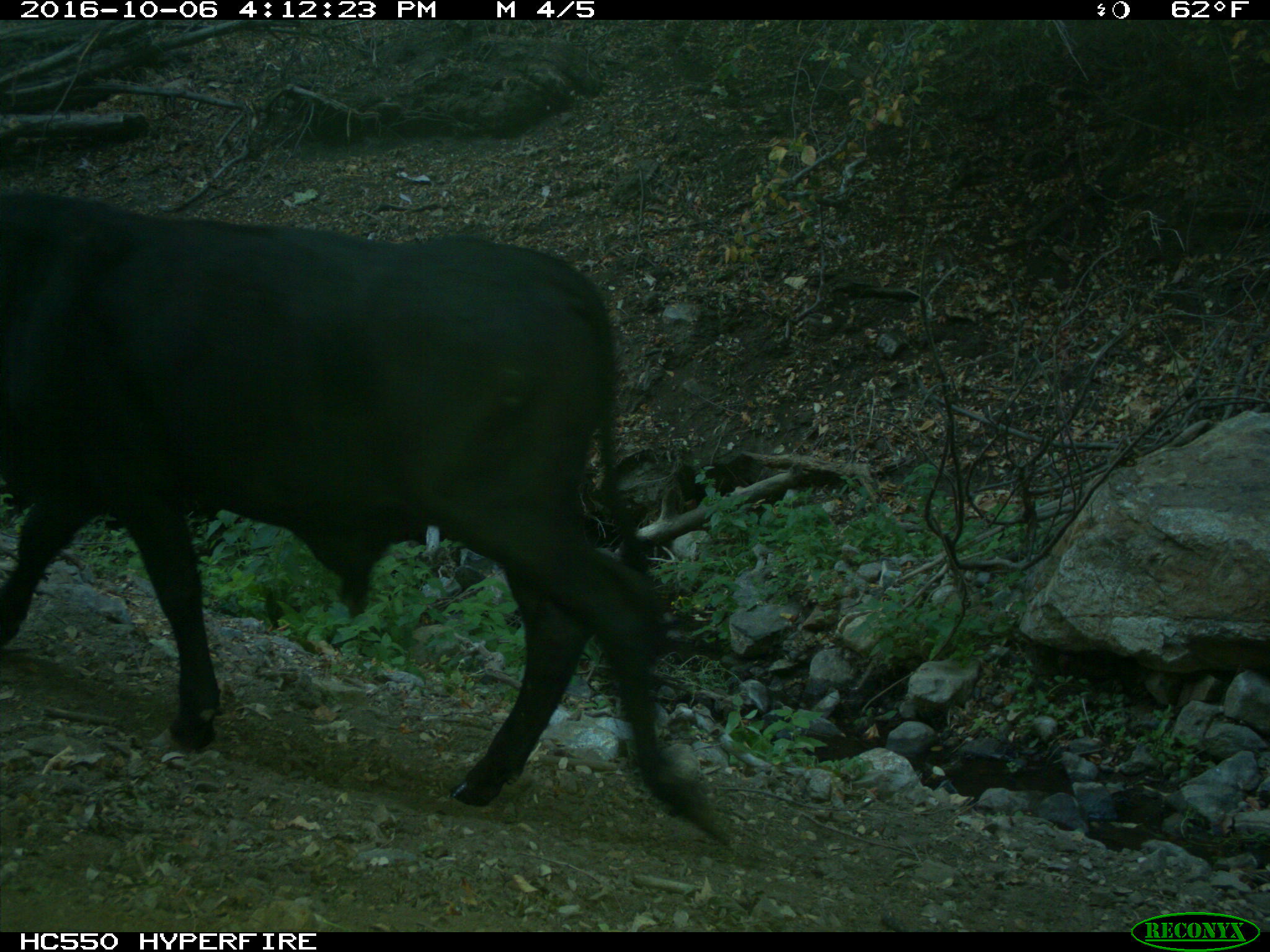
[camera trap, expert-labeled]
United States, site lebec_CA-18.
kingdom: Animalia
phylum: Chordata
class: Mammalia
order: Artiodactyla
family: Bovidae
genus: Bos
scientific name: Bos taurus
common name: domestic cow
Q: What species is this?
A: Bos taurus (domestic cow).